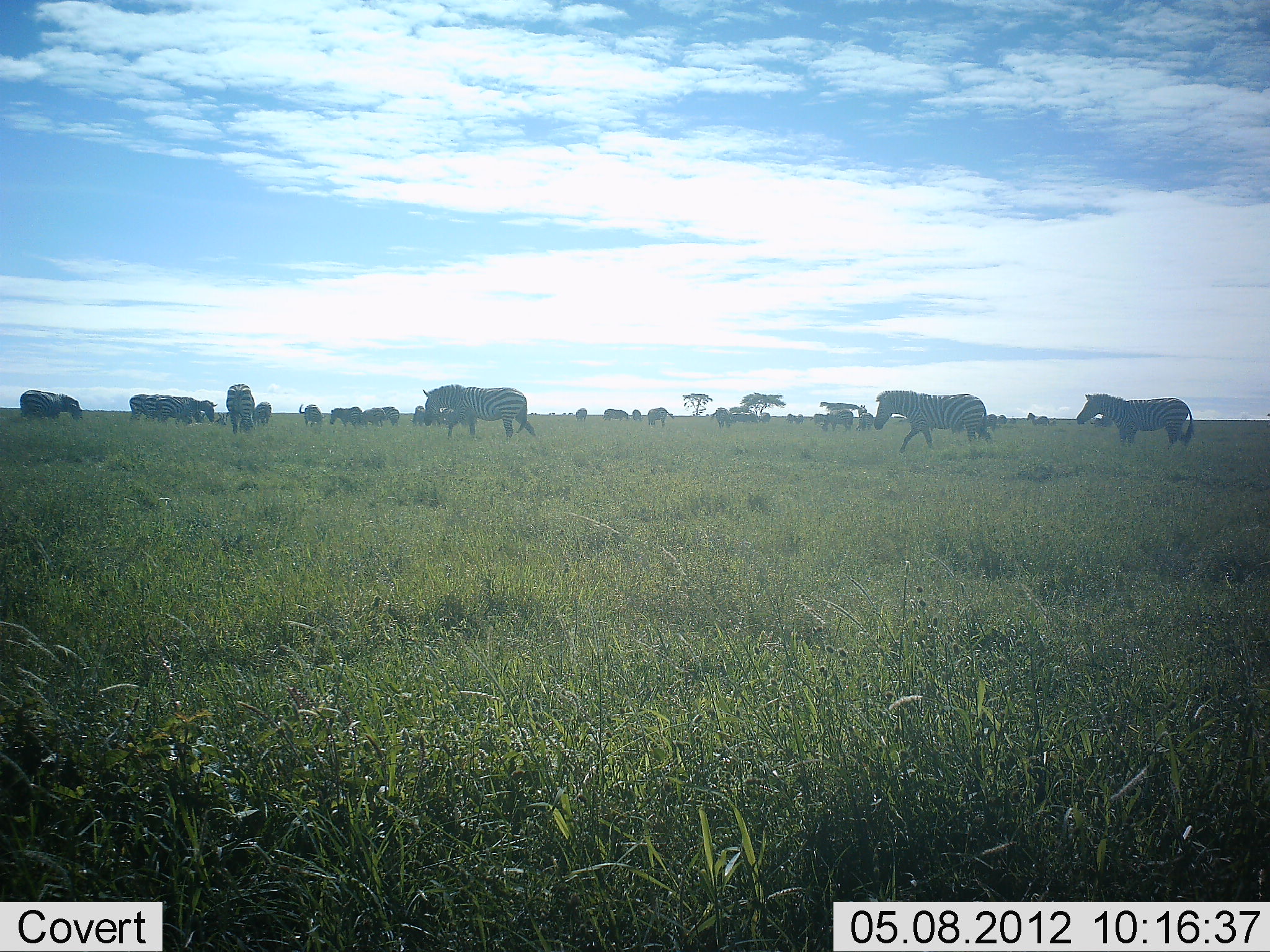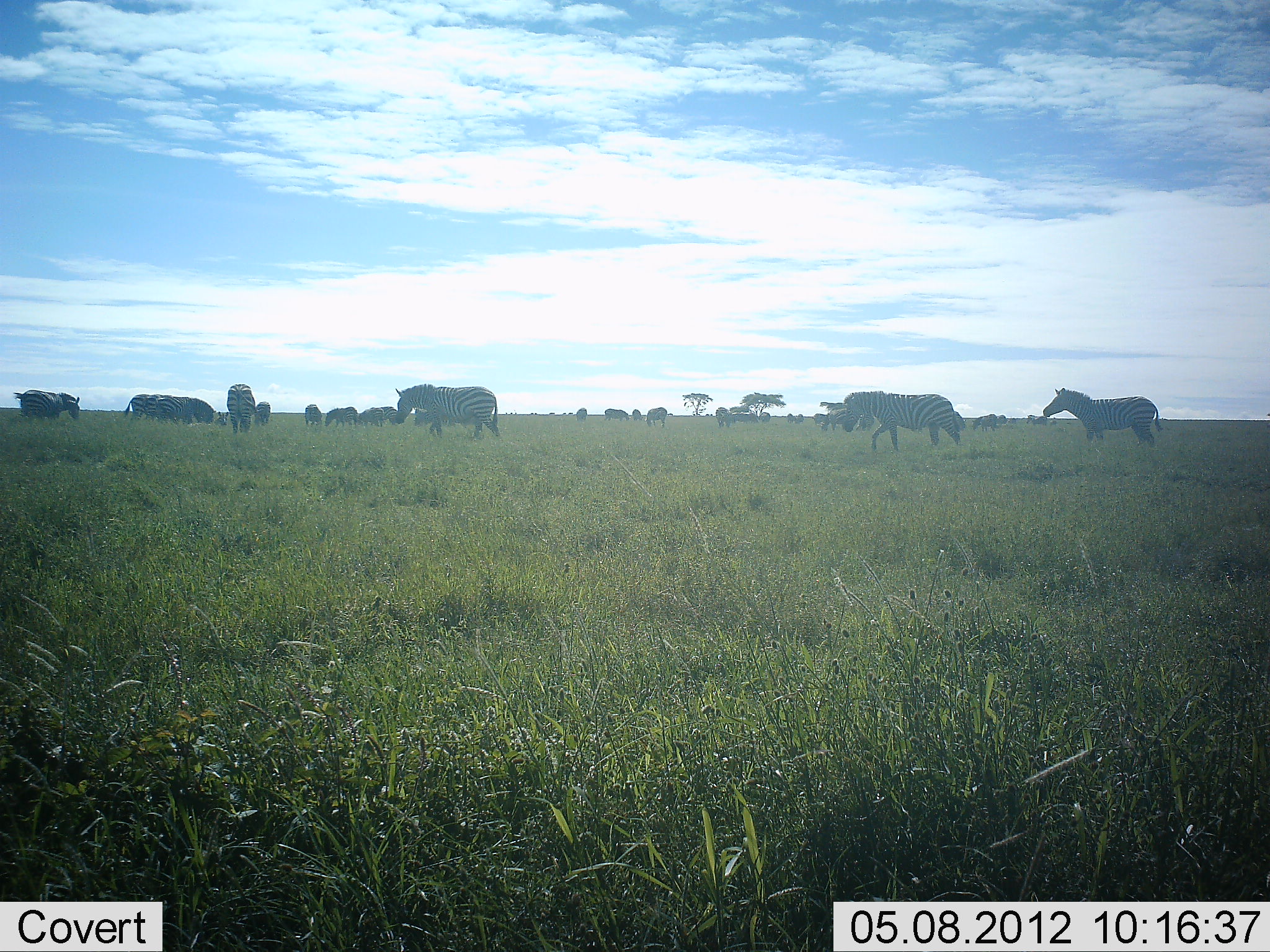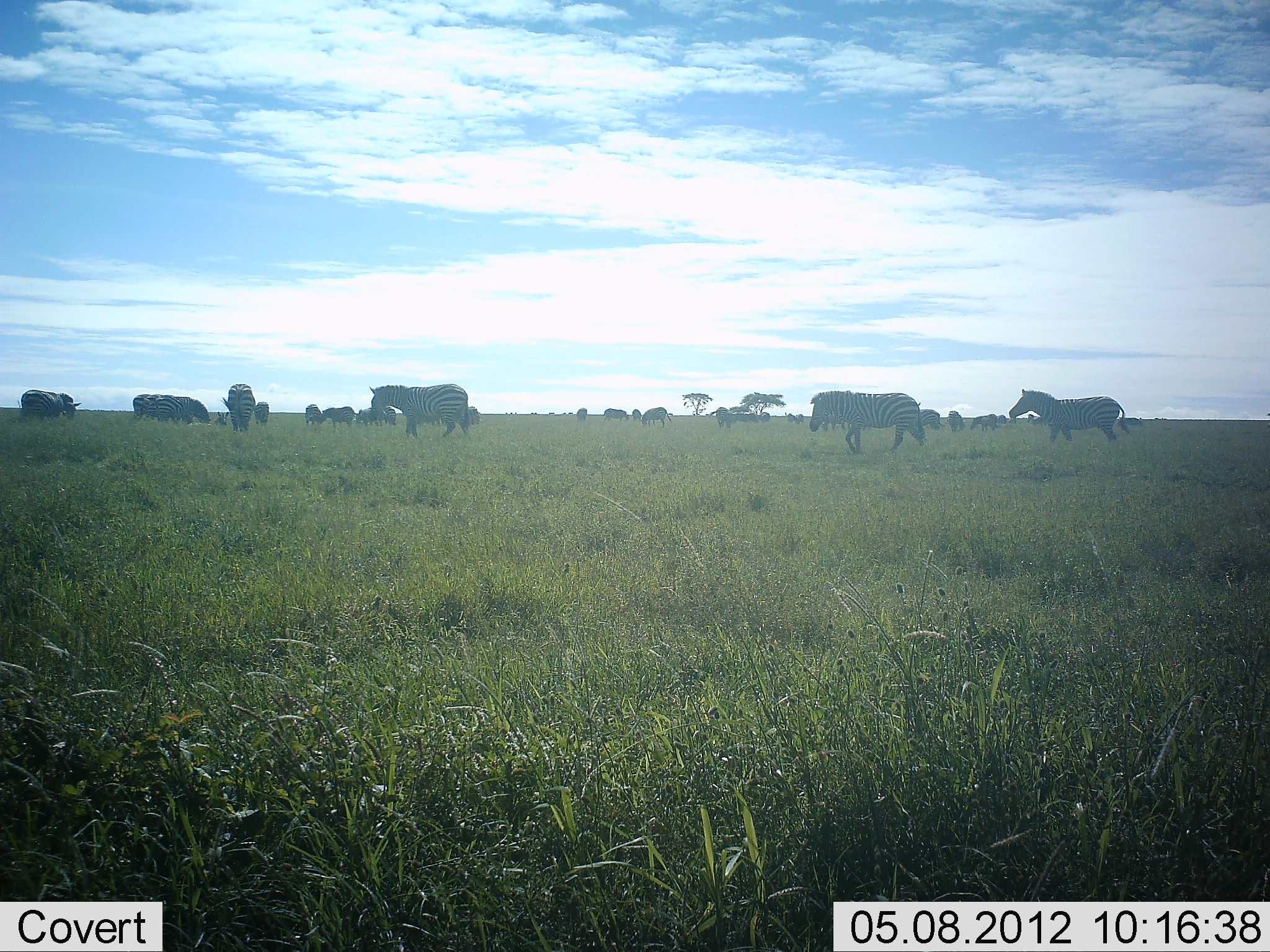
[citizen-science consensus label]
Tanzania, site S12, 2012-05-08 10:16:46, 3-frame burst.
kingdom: Animalia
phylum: Chordata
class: Mammalia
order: Perissodactyla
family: Equidae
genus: Equus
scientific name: Equus quagga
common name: plains zebra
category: zebra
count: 11-50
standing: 53%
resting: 6%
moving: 79%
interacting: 15%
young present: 0%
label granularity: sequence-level